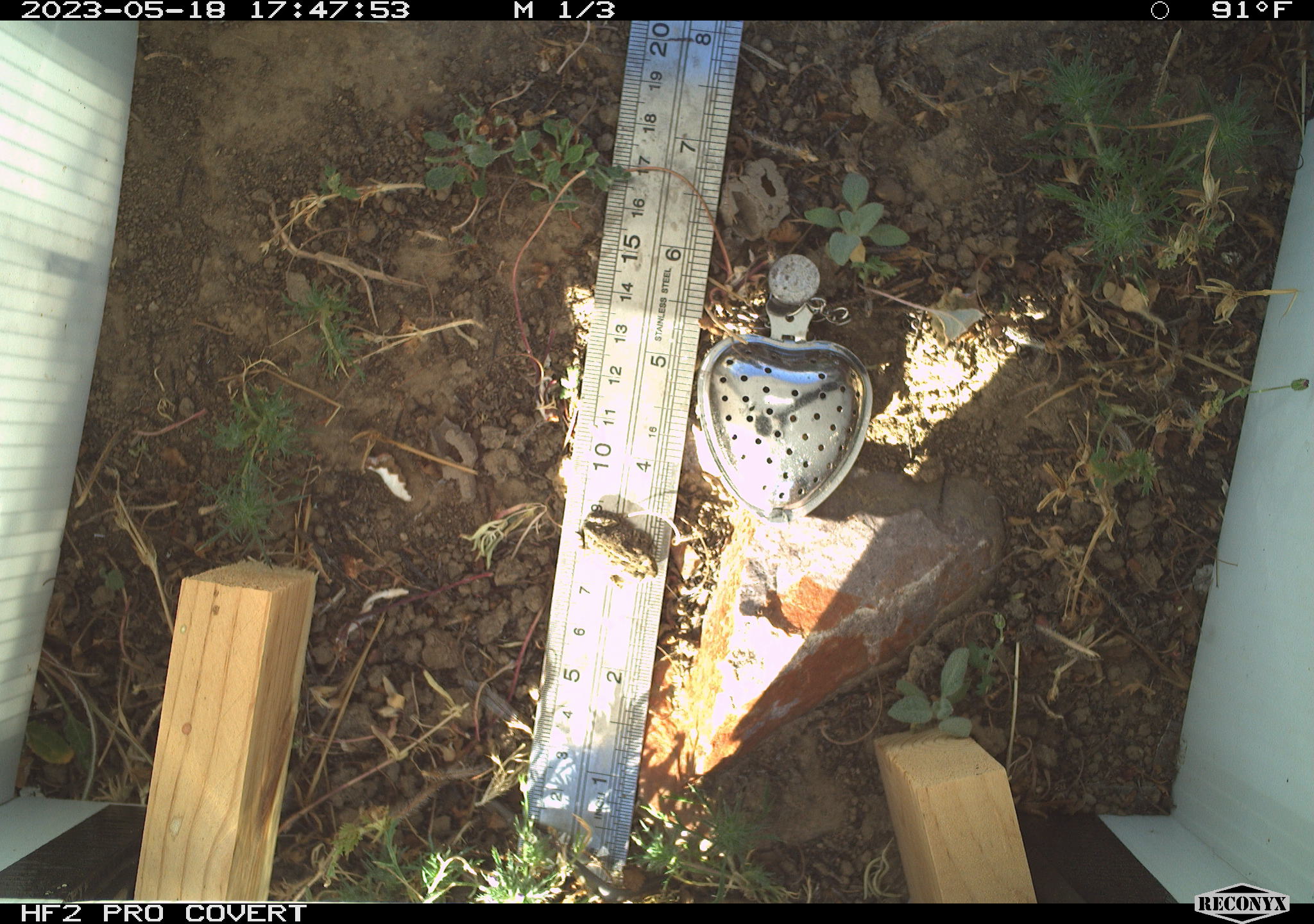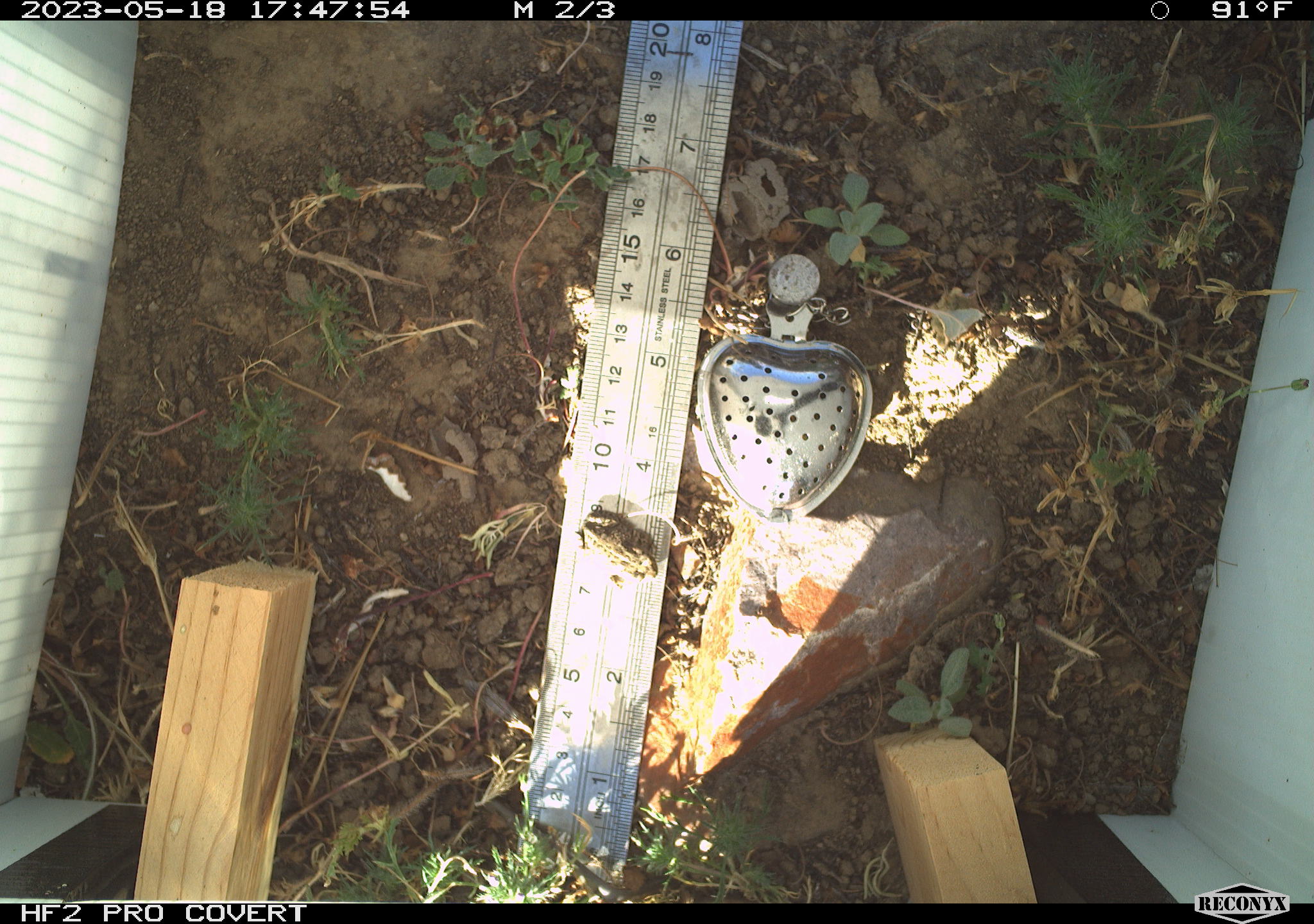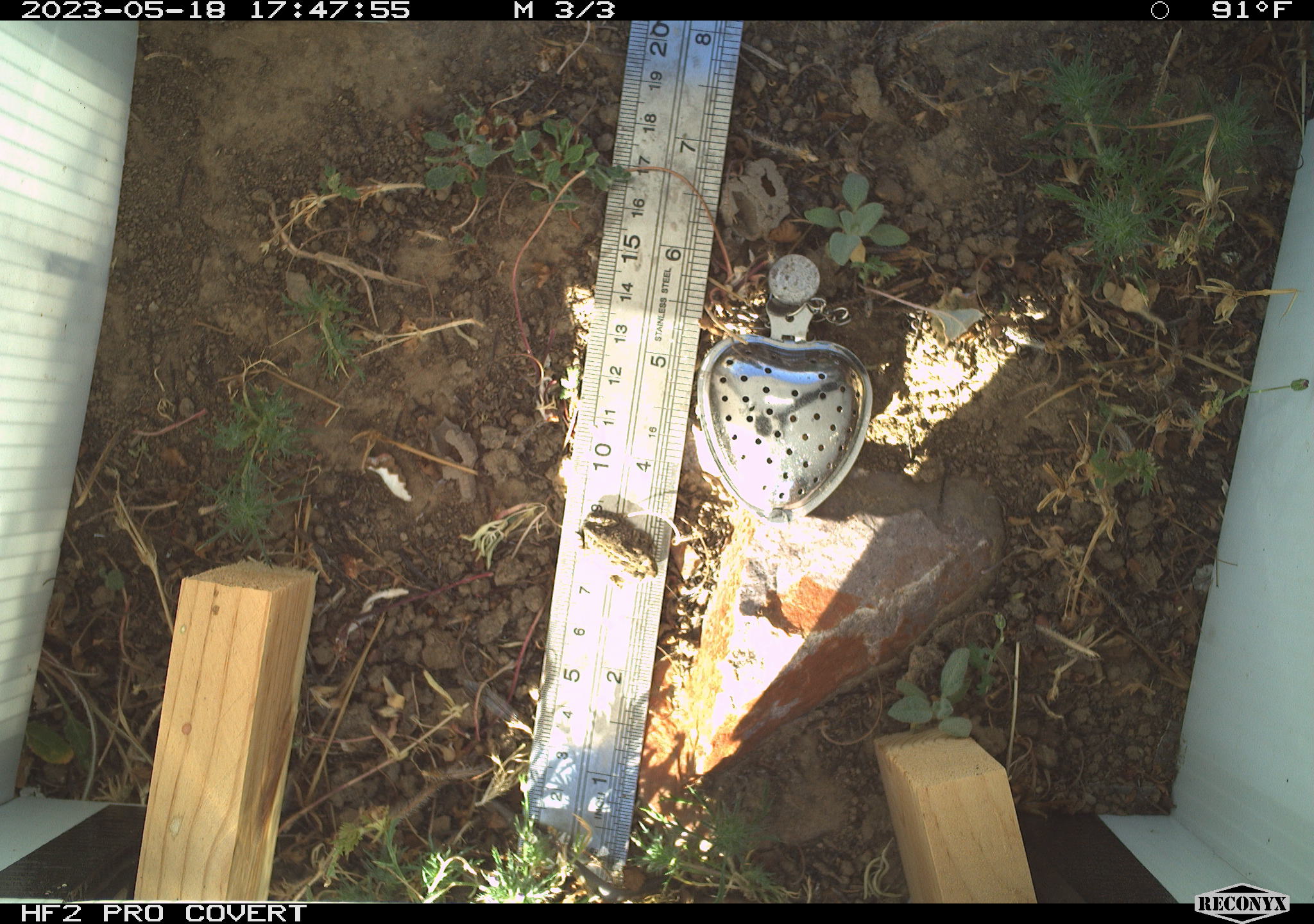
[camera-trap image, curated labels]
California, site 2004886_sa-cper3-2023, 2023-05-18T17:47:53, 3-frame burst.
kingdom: Animalia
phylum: Chordata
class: Amphibia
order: Anura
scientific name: Anura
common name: frogs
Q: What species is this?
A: Frogs (Anura).